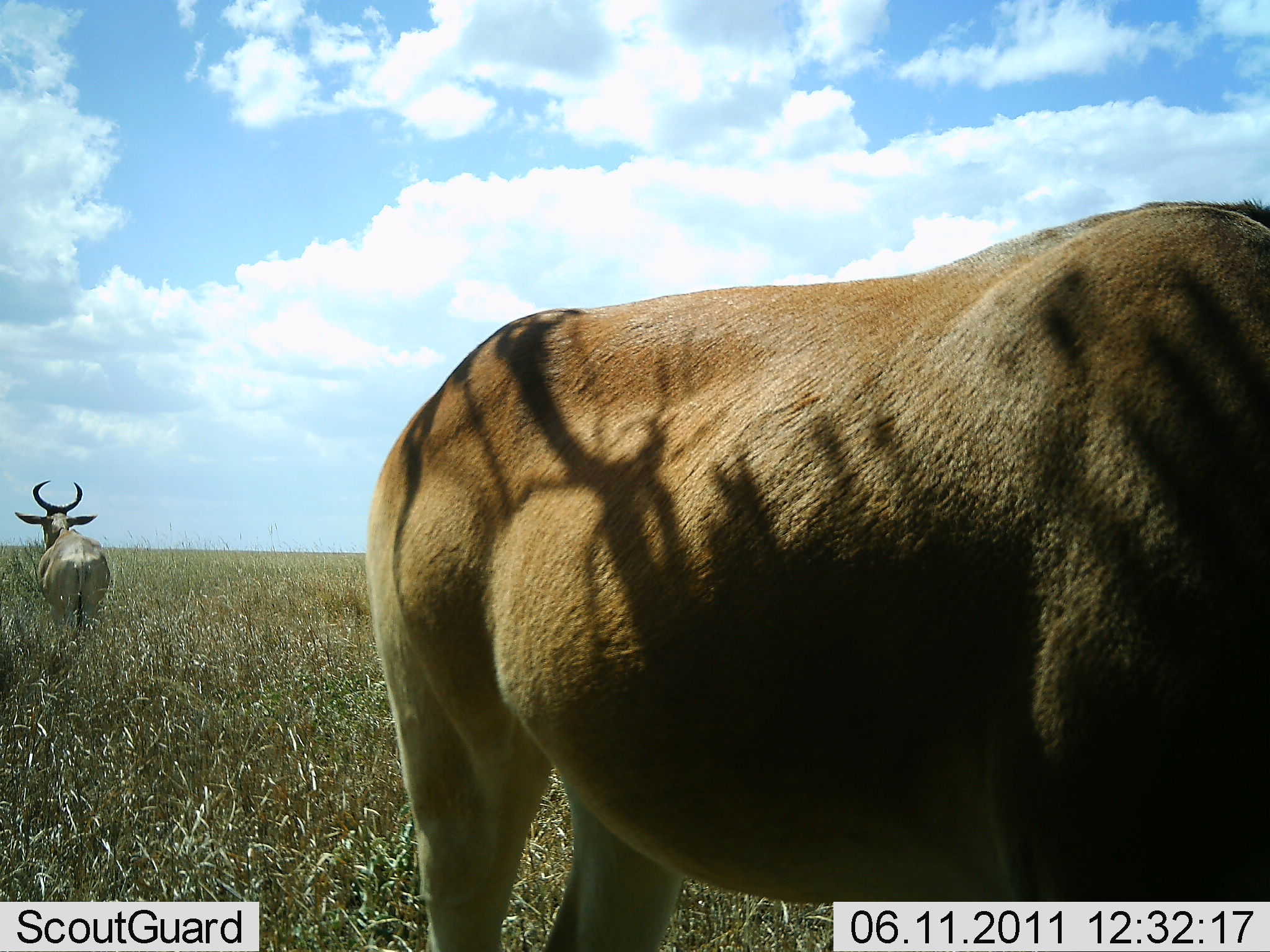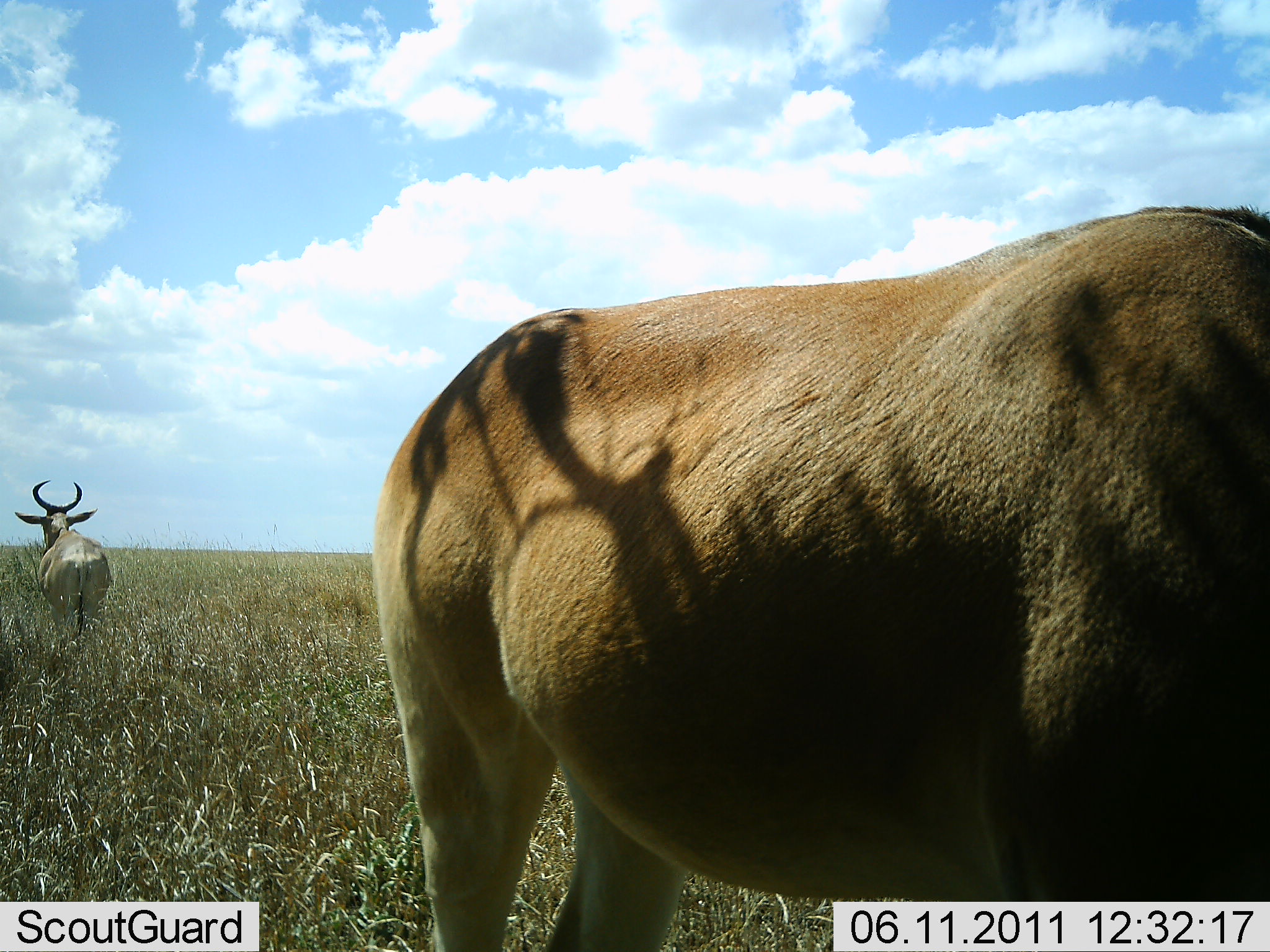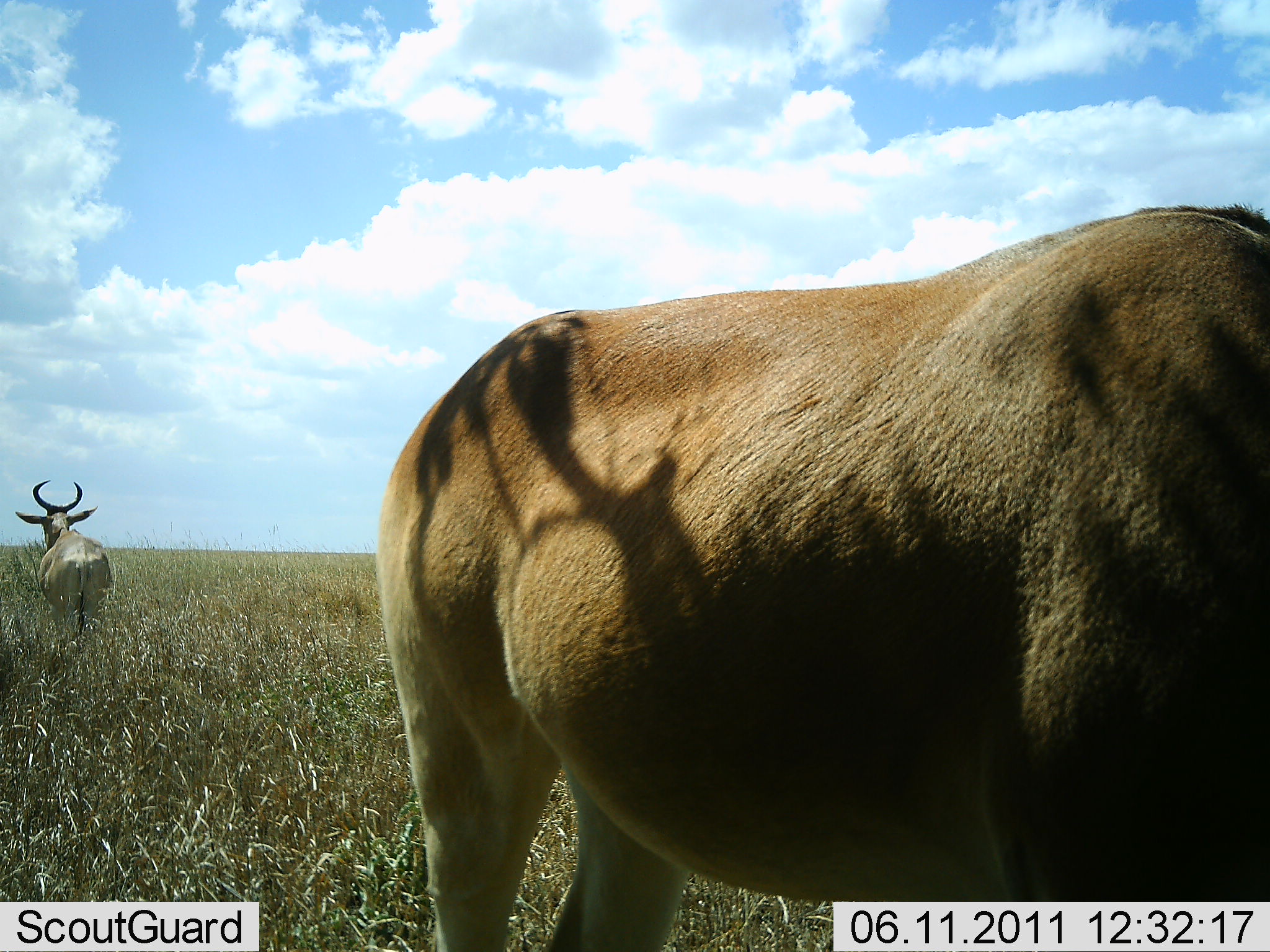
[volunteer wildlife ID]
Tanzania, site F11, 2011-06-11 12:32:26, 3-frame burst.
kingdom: Animalia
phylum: Chordata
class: Mammalia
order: Artiodactyla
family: Bovidae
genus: Alcelaphus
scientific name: Alcelaphus buselaphus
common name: hartebeest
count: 2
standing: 92%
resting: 0%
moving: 8%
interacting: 0%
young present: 0%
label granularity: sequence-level